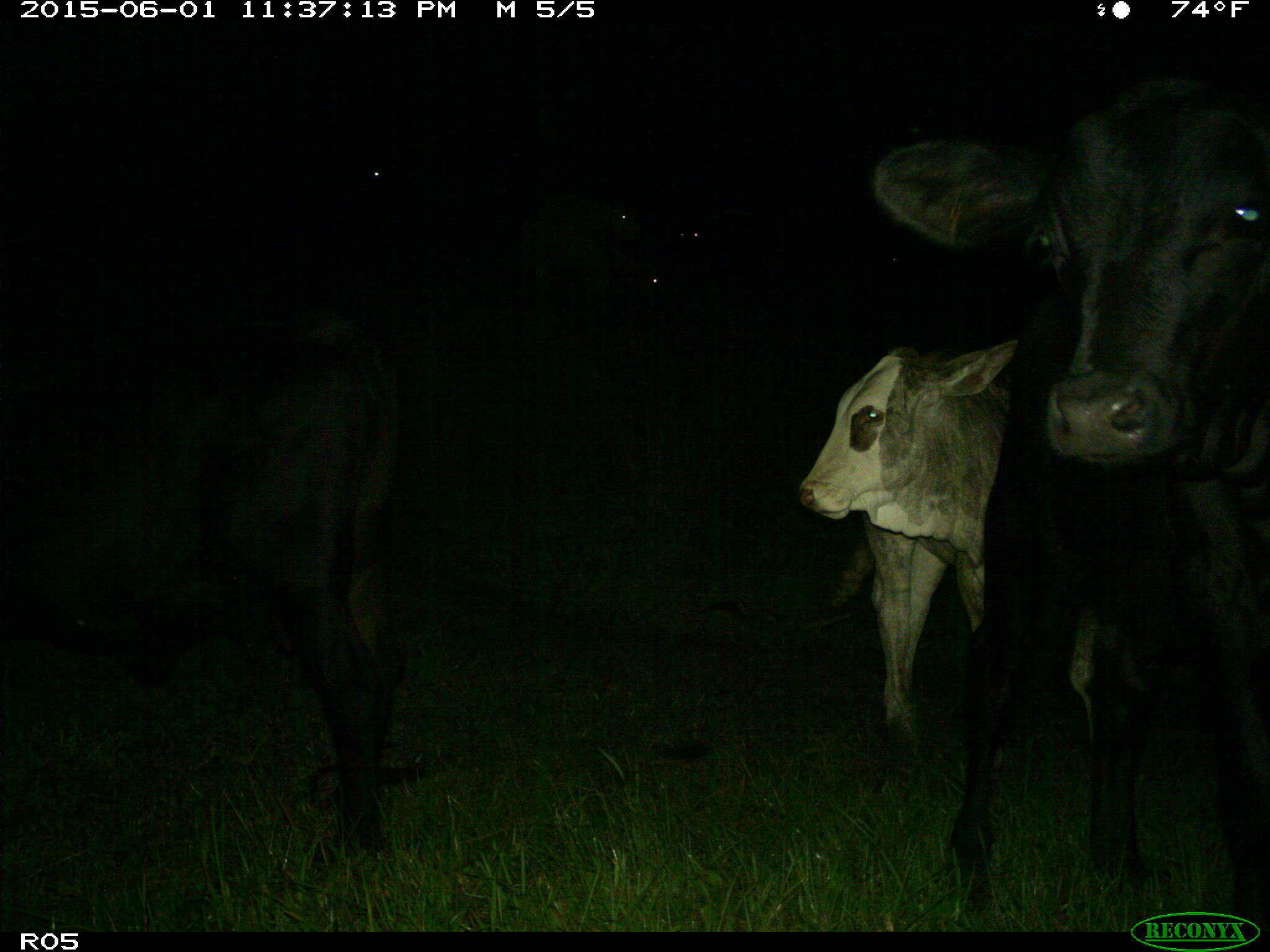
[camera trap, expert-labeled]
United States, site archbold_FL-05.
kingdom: Animalia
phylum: Chordata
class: Mammalia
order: Artiodactyla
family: Bovidae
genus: Bos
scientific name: Bos taurus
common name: domestic cow